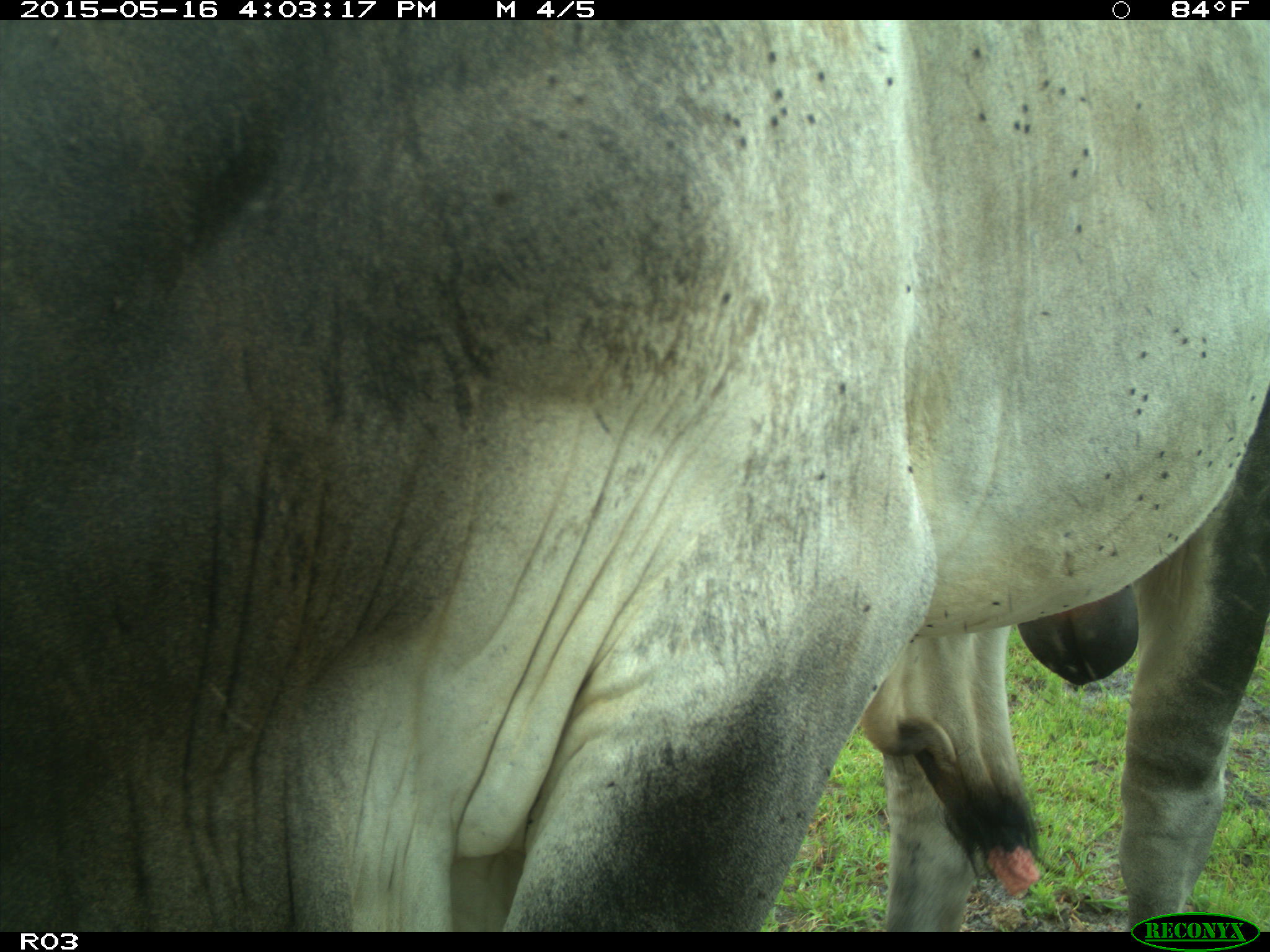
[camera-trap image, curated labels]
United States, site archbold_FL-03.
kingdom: Animalia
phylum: Chordata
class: Mammalia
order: Artiodactyla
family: Bovidae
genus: Bos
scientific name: Bos taurus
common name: domestic cow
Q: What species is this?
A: Bos taurus (domestic cow).